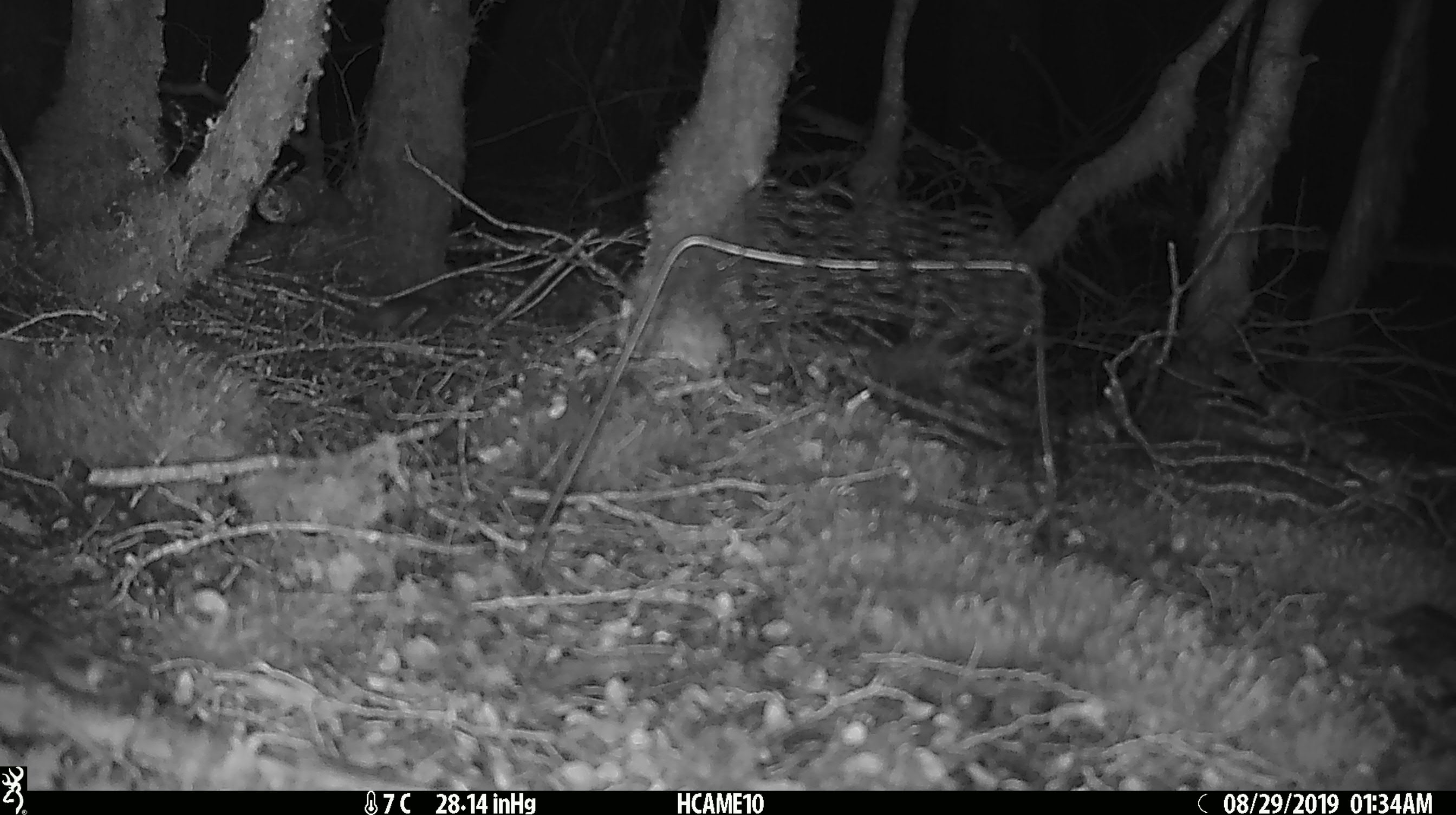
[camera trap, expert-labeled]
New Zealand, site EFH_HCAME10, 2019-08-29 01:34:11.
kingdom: Animalia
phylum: Chordata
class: Mammalia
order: Rodentia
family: Muridae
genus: Mus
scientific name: Mus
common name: mouse